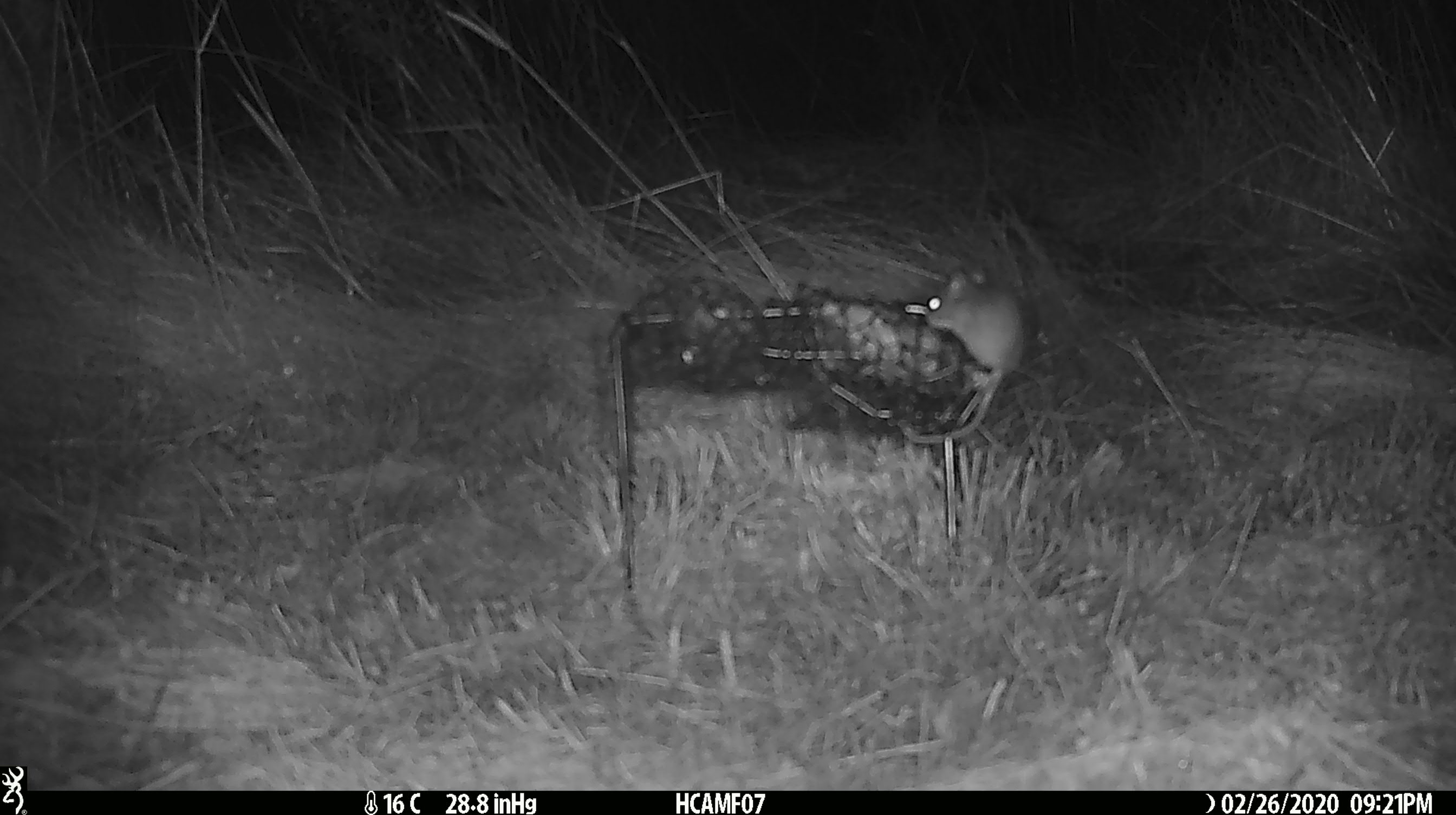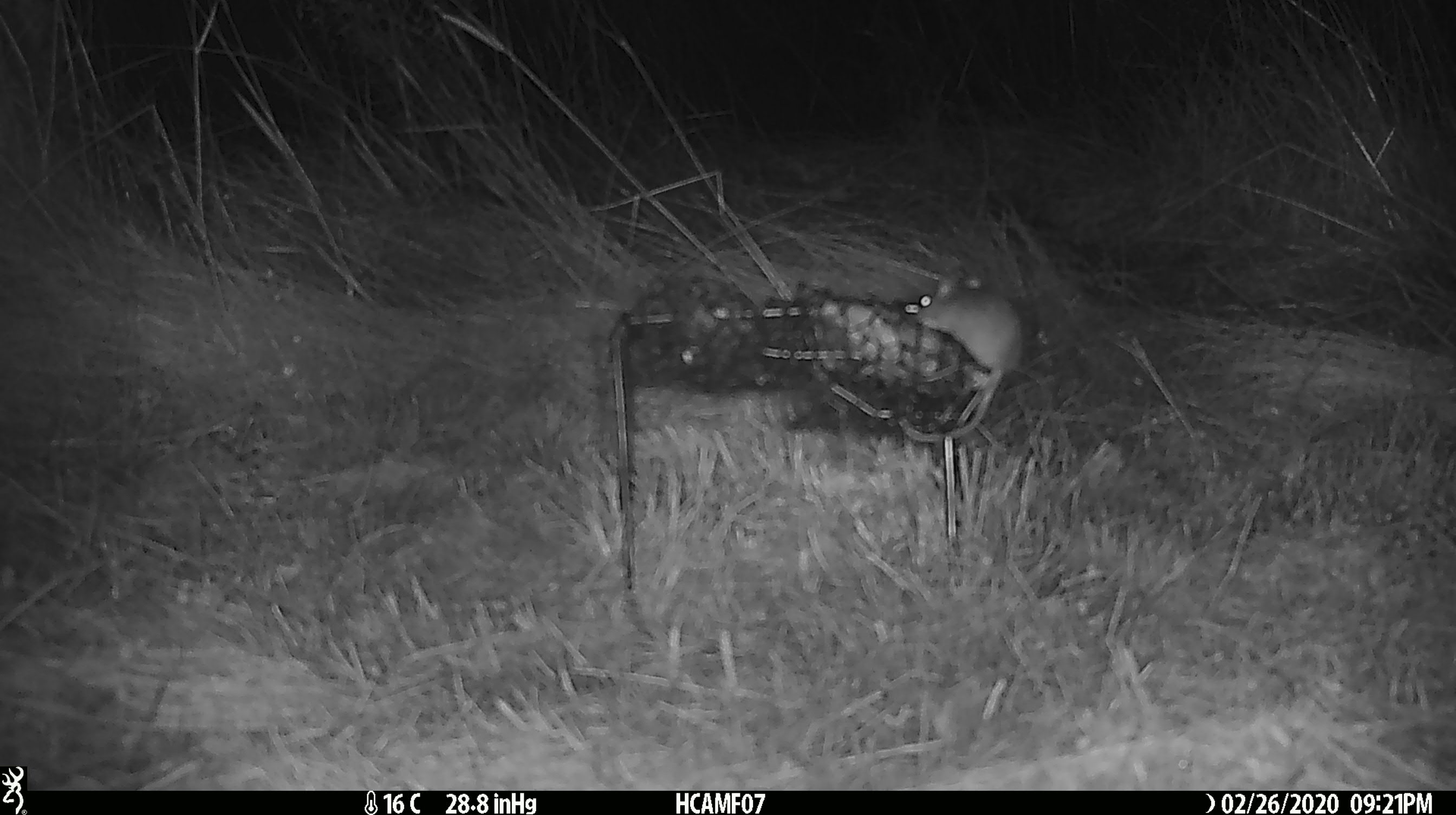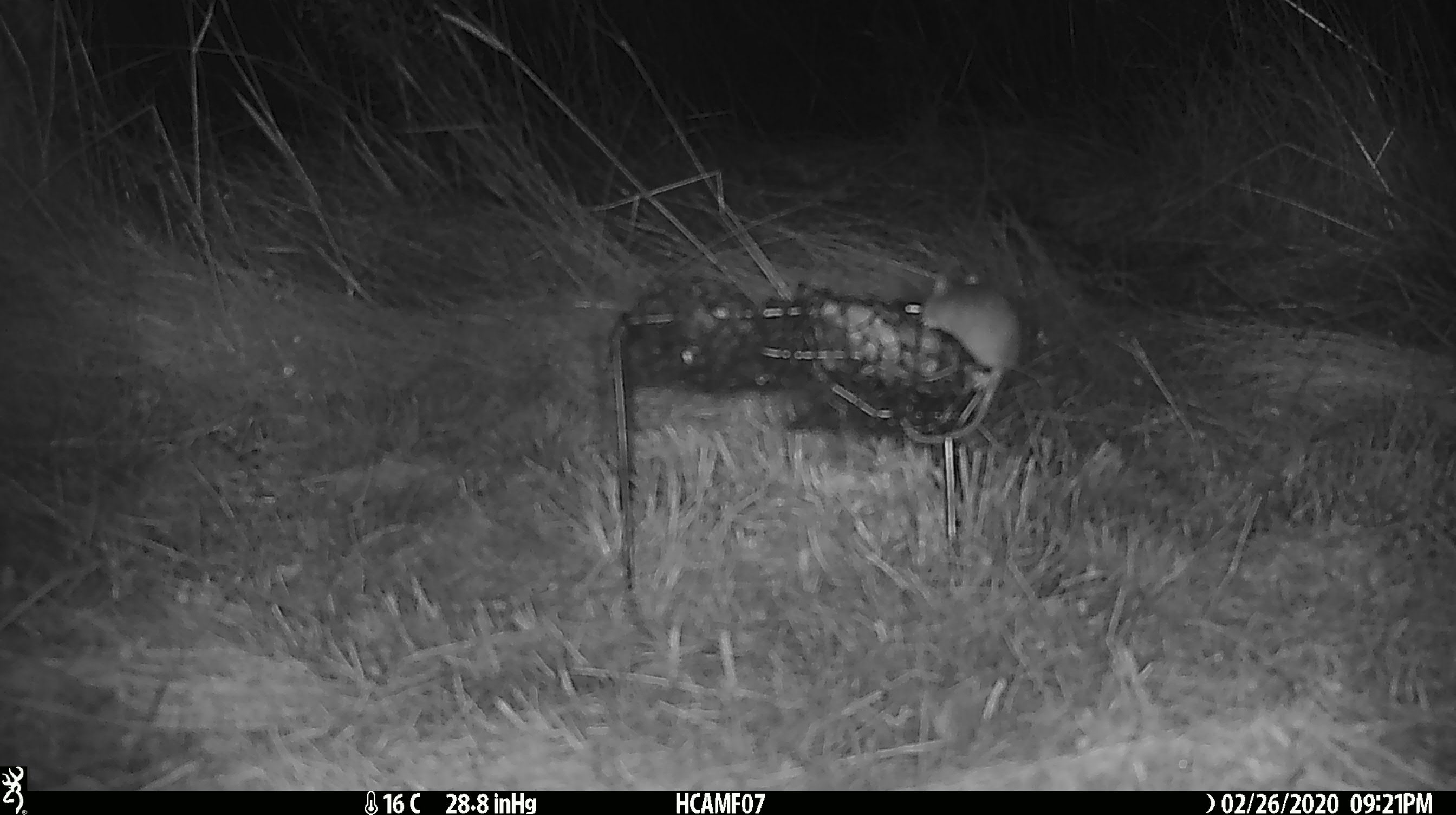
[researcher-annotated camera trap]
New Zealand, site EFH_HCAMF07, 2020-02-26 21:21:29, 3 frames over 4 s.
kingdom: Animalia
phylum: Chordata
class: Mammalia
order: Rodentia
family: Muridae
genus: Mus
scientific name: Mus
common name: mouse